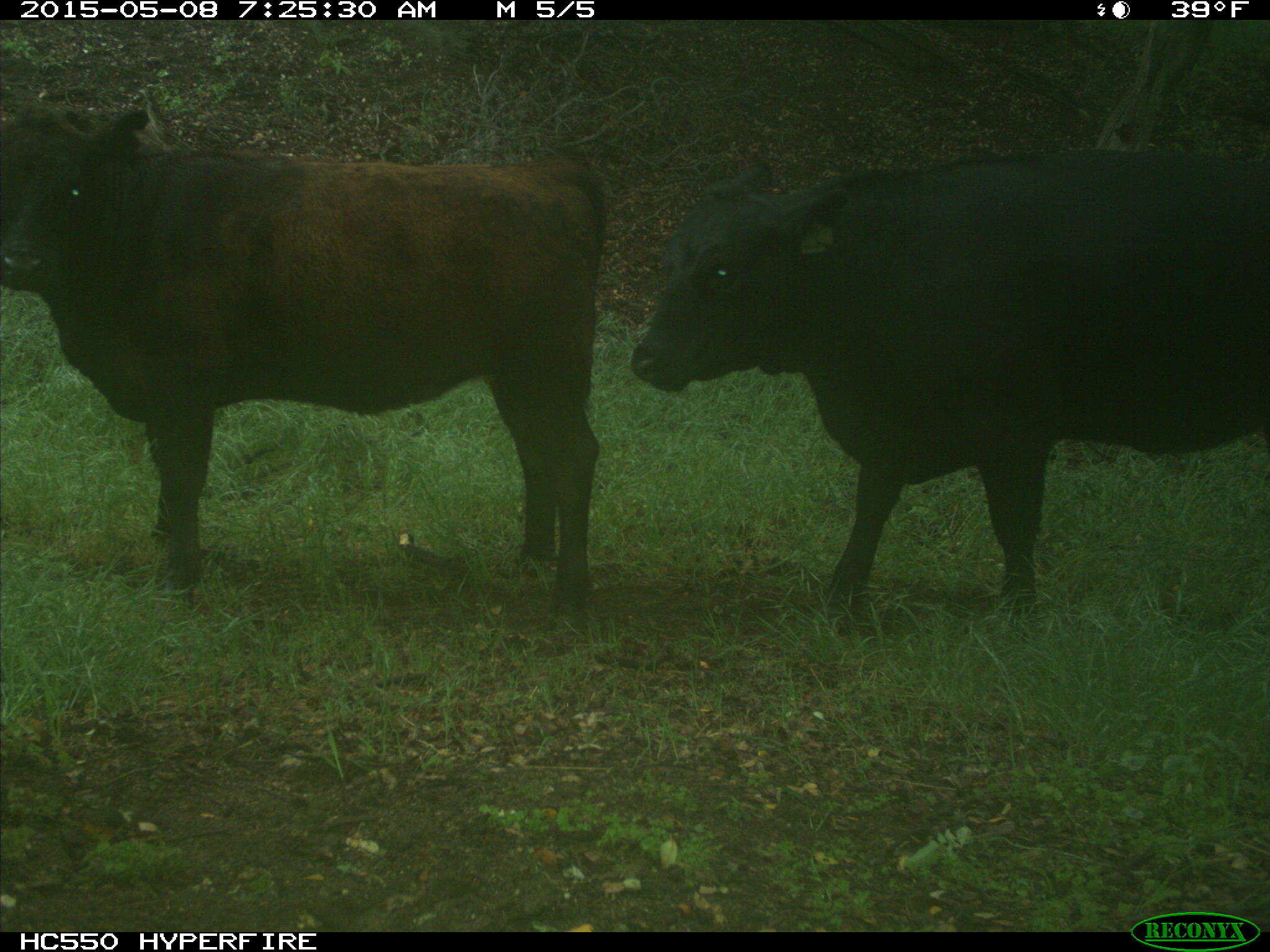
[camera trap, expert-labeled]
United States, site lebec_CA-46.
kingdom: Animalia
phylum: Chordata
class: Mammalia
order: Artiodactyla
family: Bovidae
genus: Bos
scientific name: Bos taurus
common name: domestic cow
Bos taurus (domestic cow).